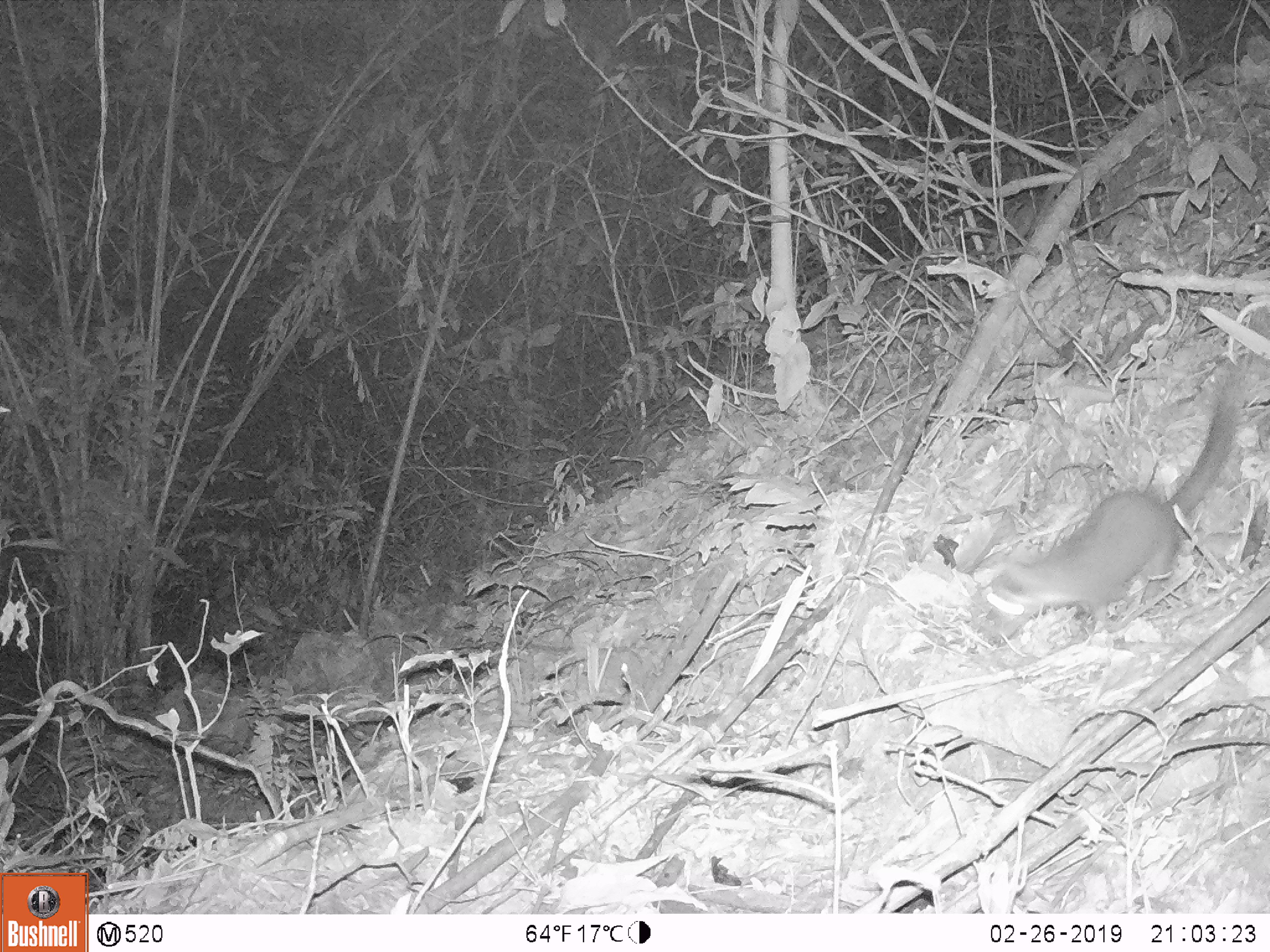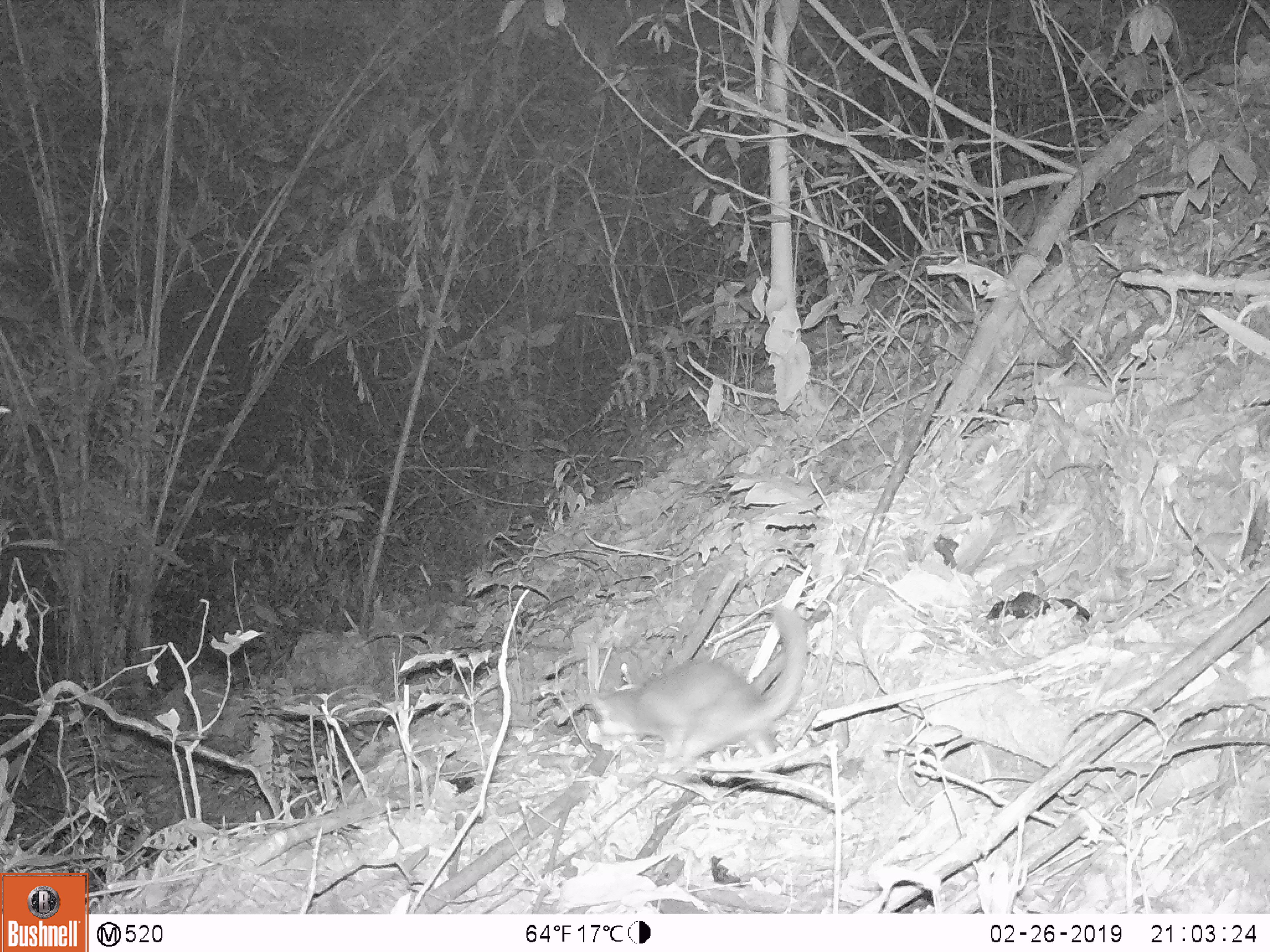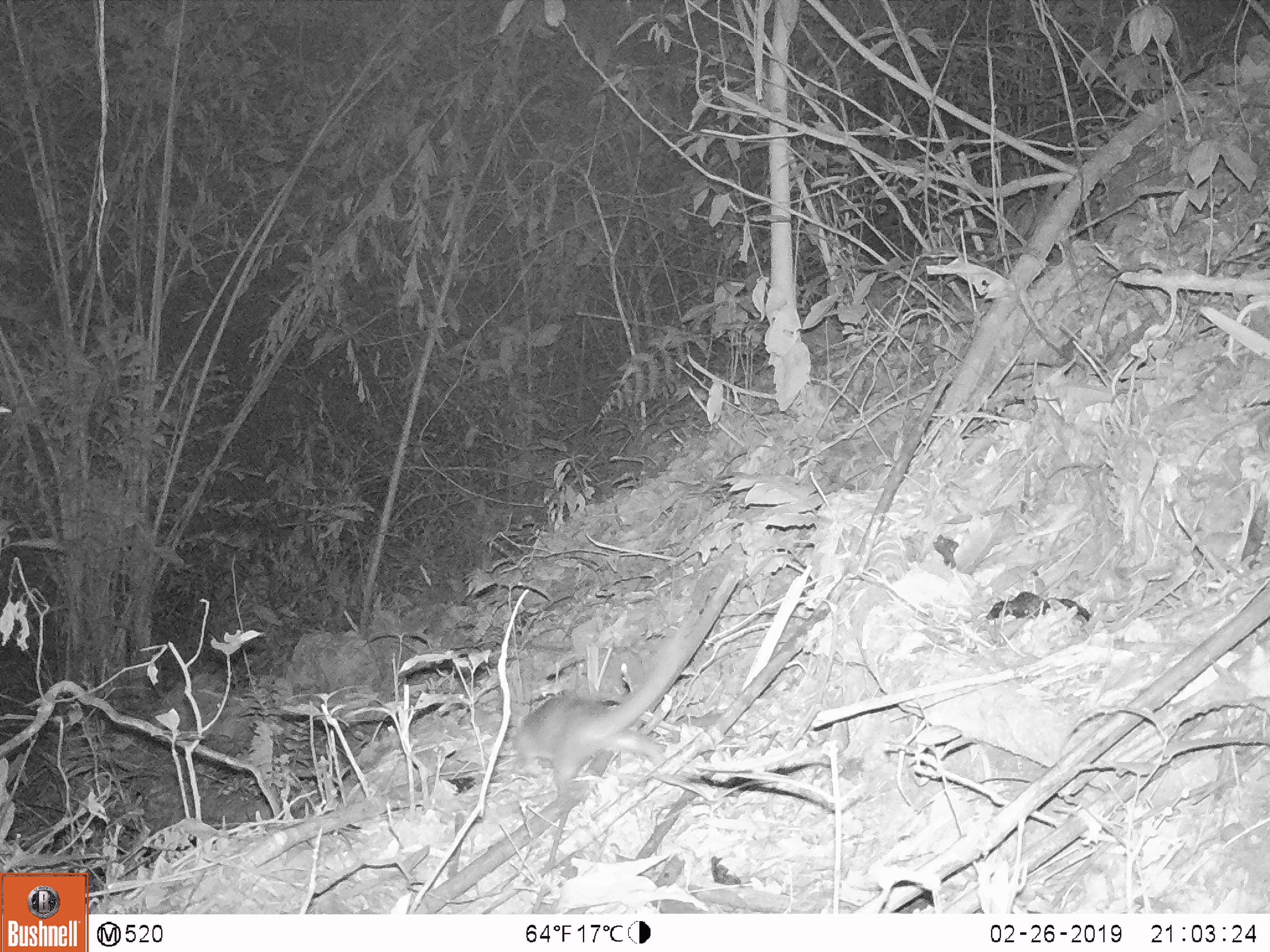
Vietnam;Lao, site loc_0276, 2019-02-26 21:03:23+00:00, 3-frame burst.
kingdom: Animalia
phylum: Chordata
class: Mammalia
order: Carnivora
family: Mustelidae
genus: Melogale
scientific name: Melogale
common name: ferret badger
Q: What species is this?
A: Ferret badger (Melogale).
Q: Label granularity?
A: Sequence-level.